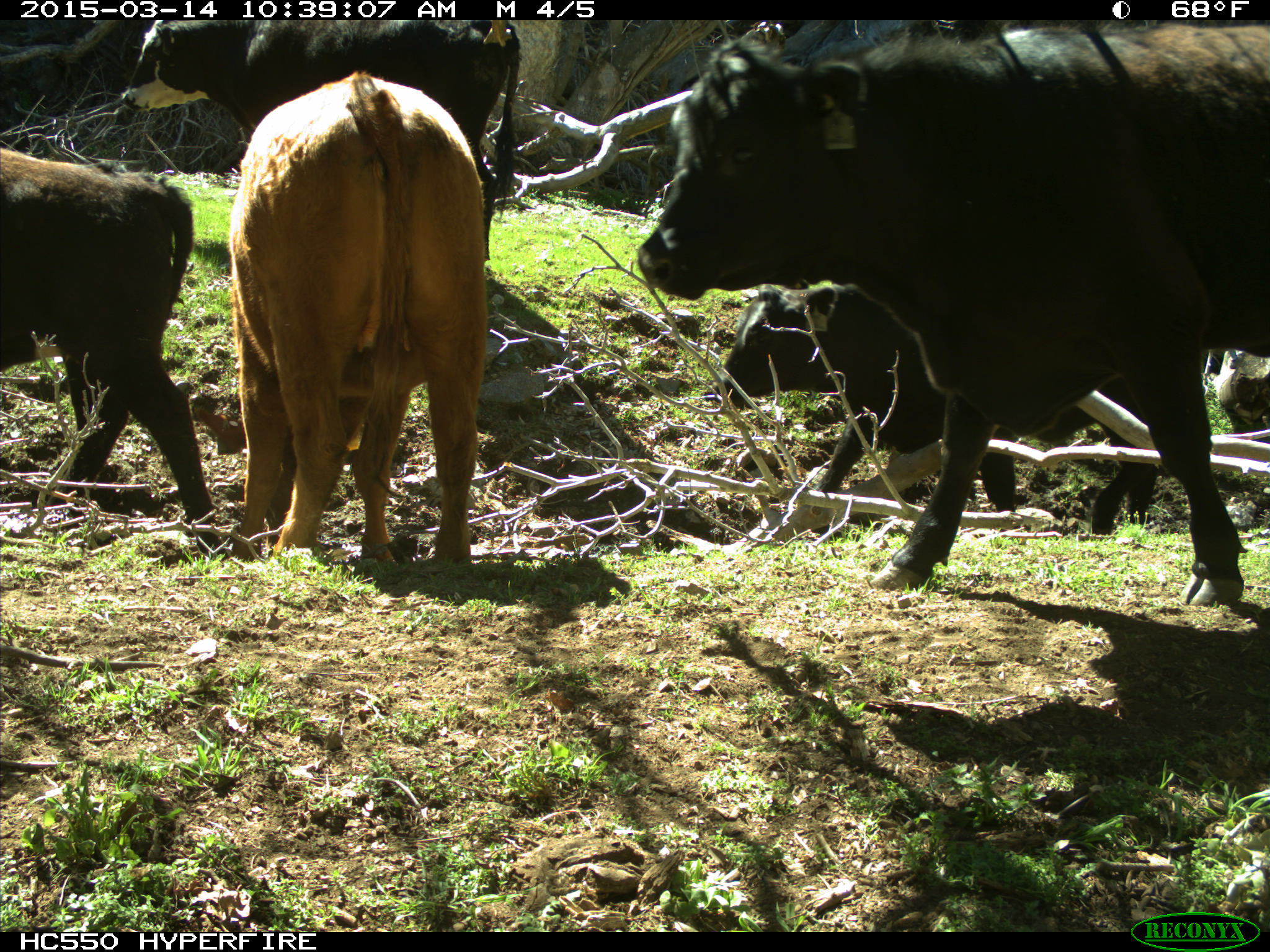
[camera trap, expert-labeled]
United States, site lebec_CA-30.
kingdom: Animalia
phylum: Chordata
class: Mammalia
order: Artiodactyla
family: Bovidae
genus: Bos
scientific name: Bos taurus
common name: domestic cow